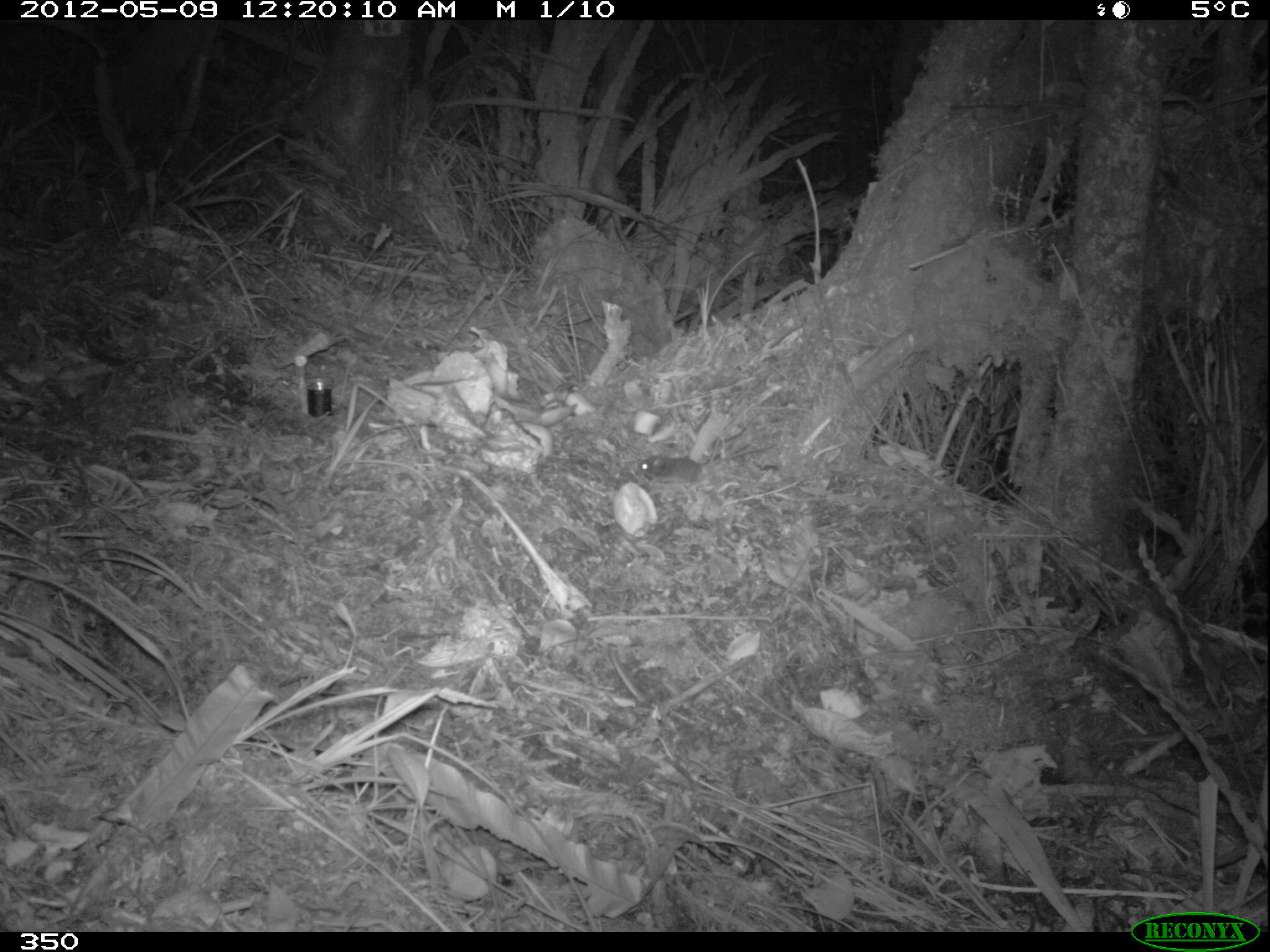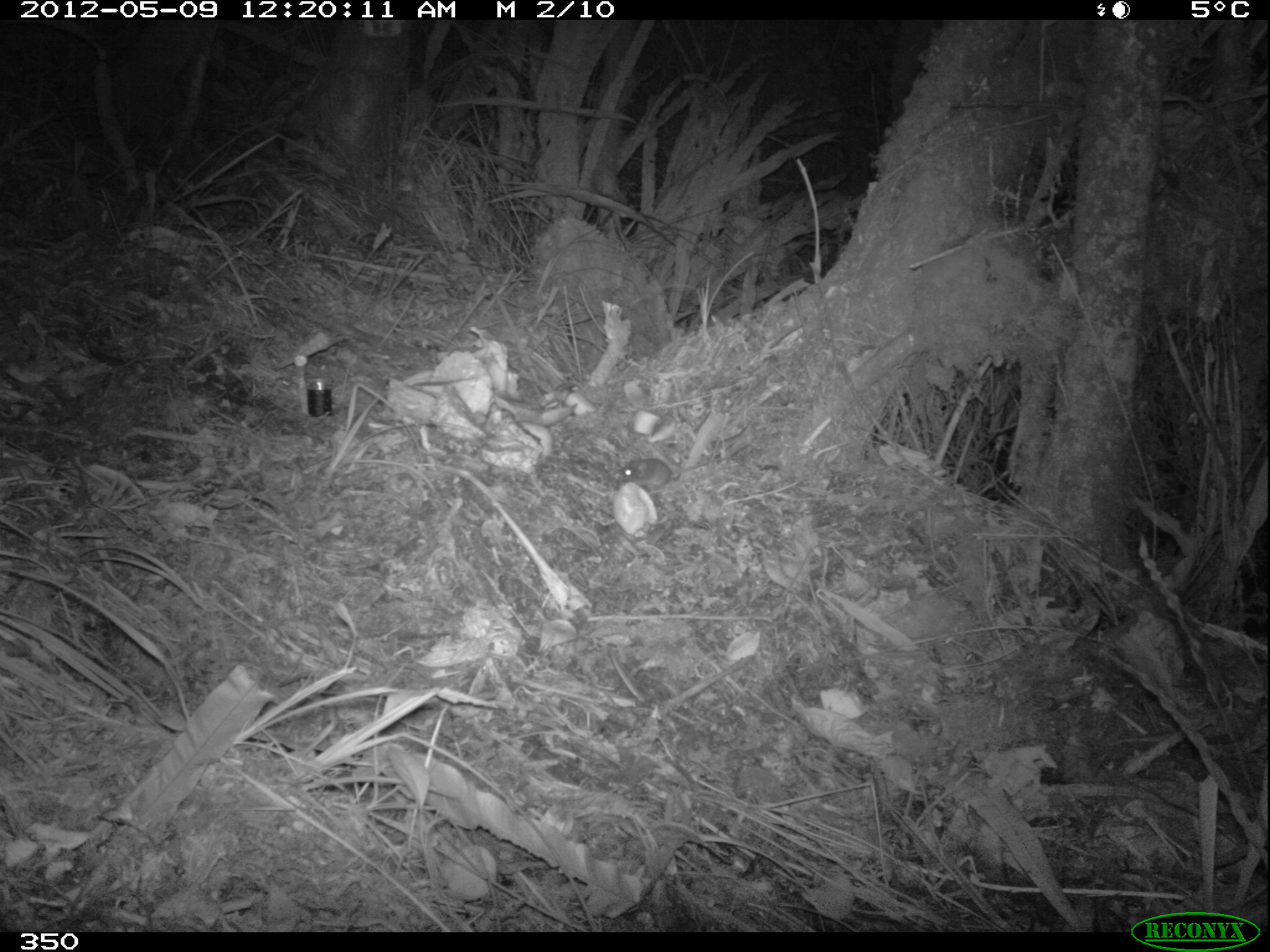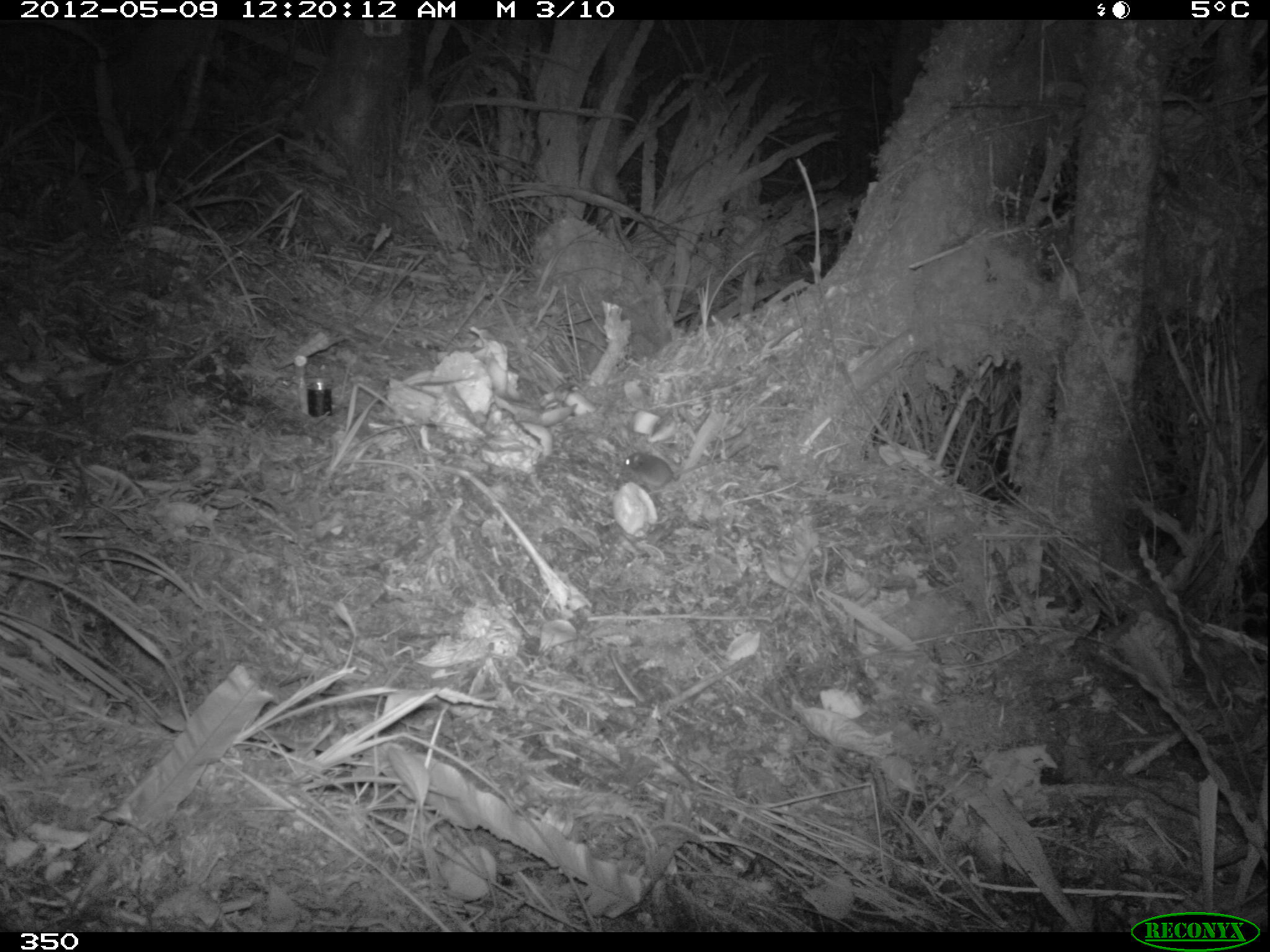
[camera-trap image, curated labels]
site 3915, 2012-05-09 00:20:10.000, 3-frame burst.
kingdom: Animalia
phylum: Chordata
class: Mammalia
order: Rodentia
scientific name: Rodentia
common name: rodents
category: unknown rodent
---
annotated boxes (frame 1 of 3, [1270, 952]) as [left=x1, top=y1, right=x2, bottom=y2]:
unknown rodent: [left=634, top=443, right=777, bottom=486]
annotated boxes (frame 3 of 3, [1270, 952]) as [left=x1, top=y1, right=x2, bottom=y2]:
unknown rodent: [left=623, top=451, right=751, bottom=486]